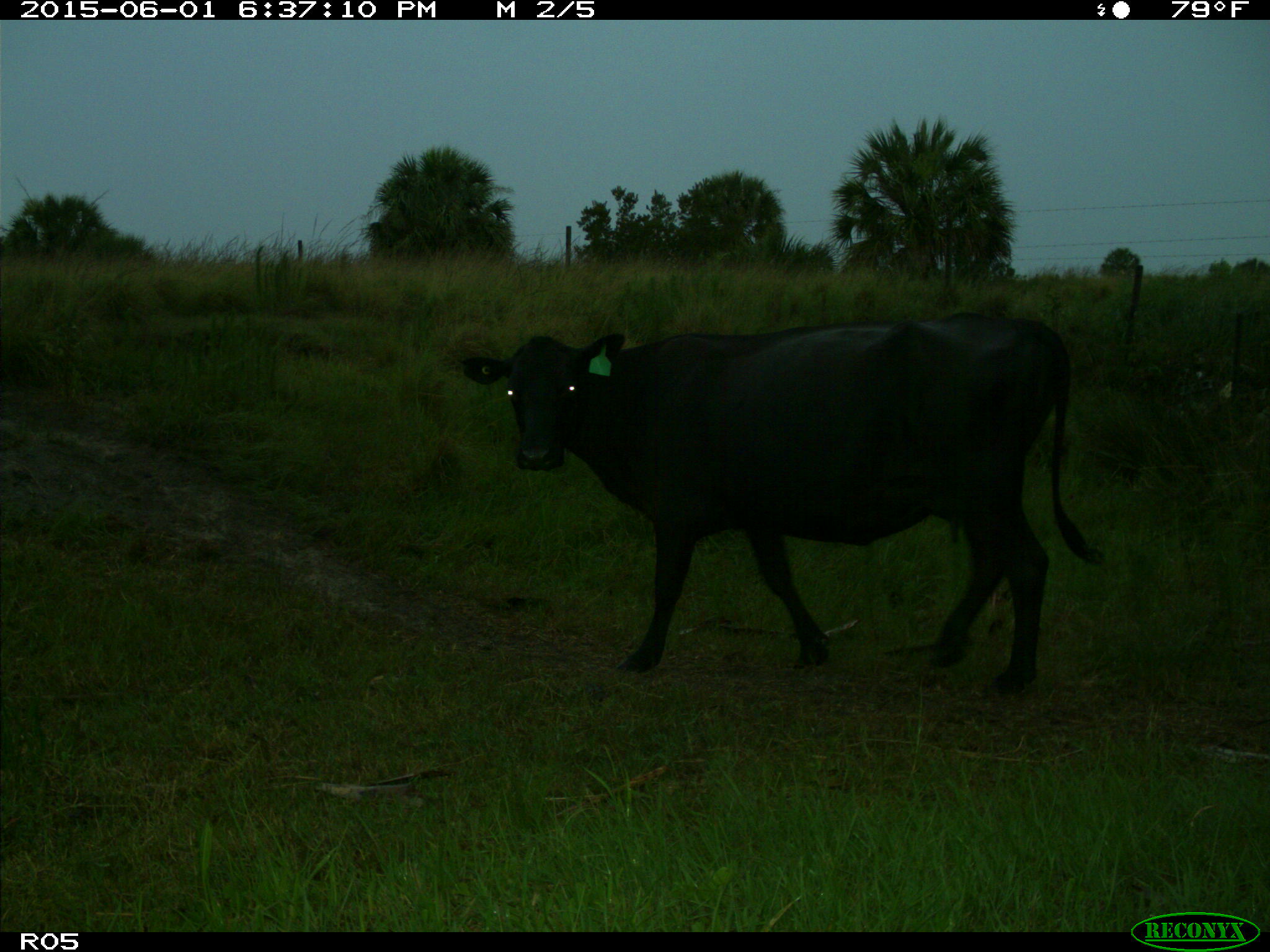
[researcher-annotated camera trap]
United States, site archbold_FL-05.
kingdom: Animalia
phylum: Chordata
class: Mammalia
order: Artiodactyla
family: Bovidae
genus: Bos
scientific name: Bos taurus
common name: domestic cow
Bos taurus (domestic cow).